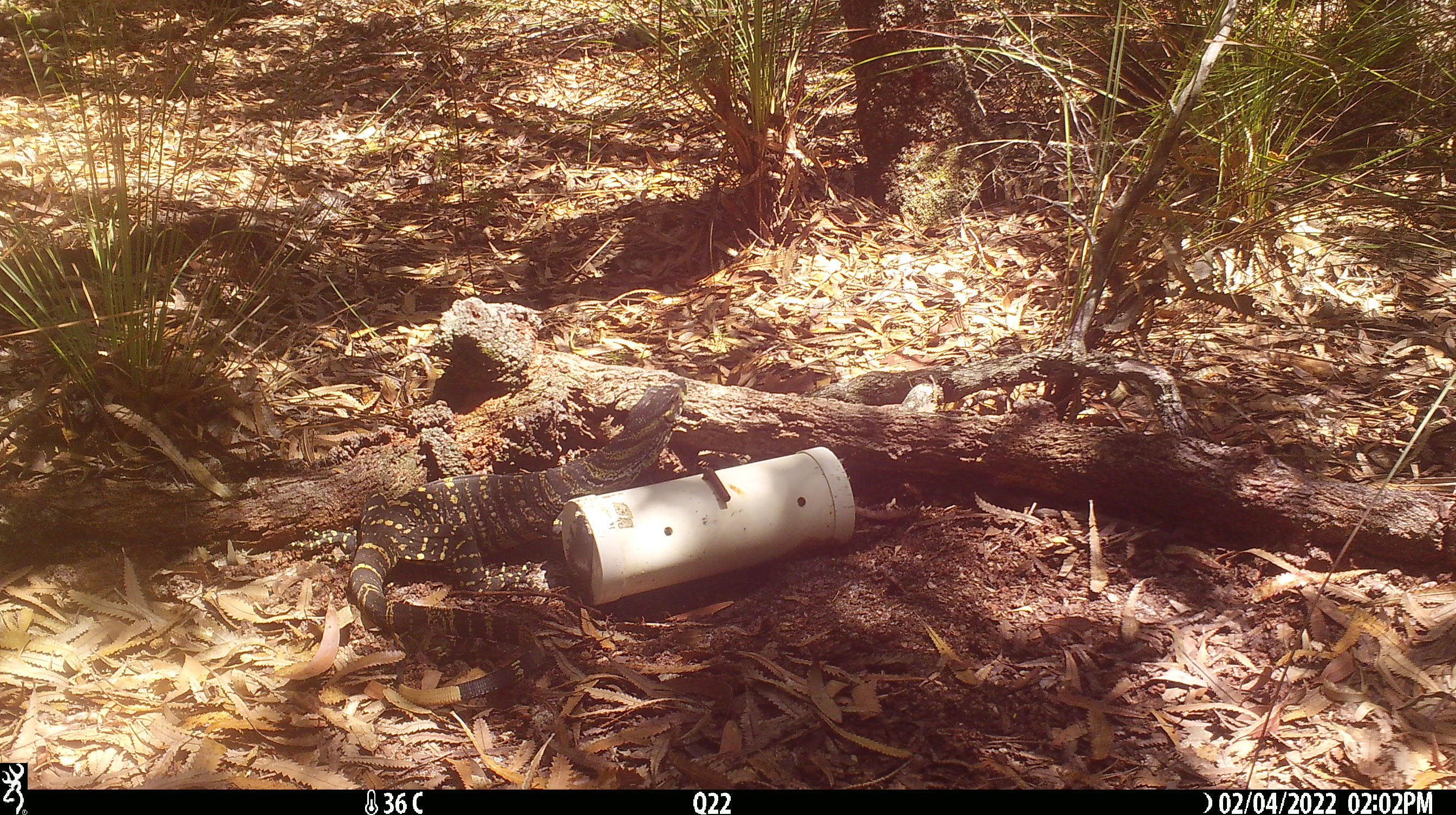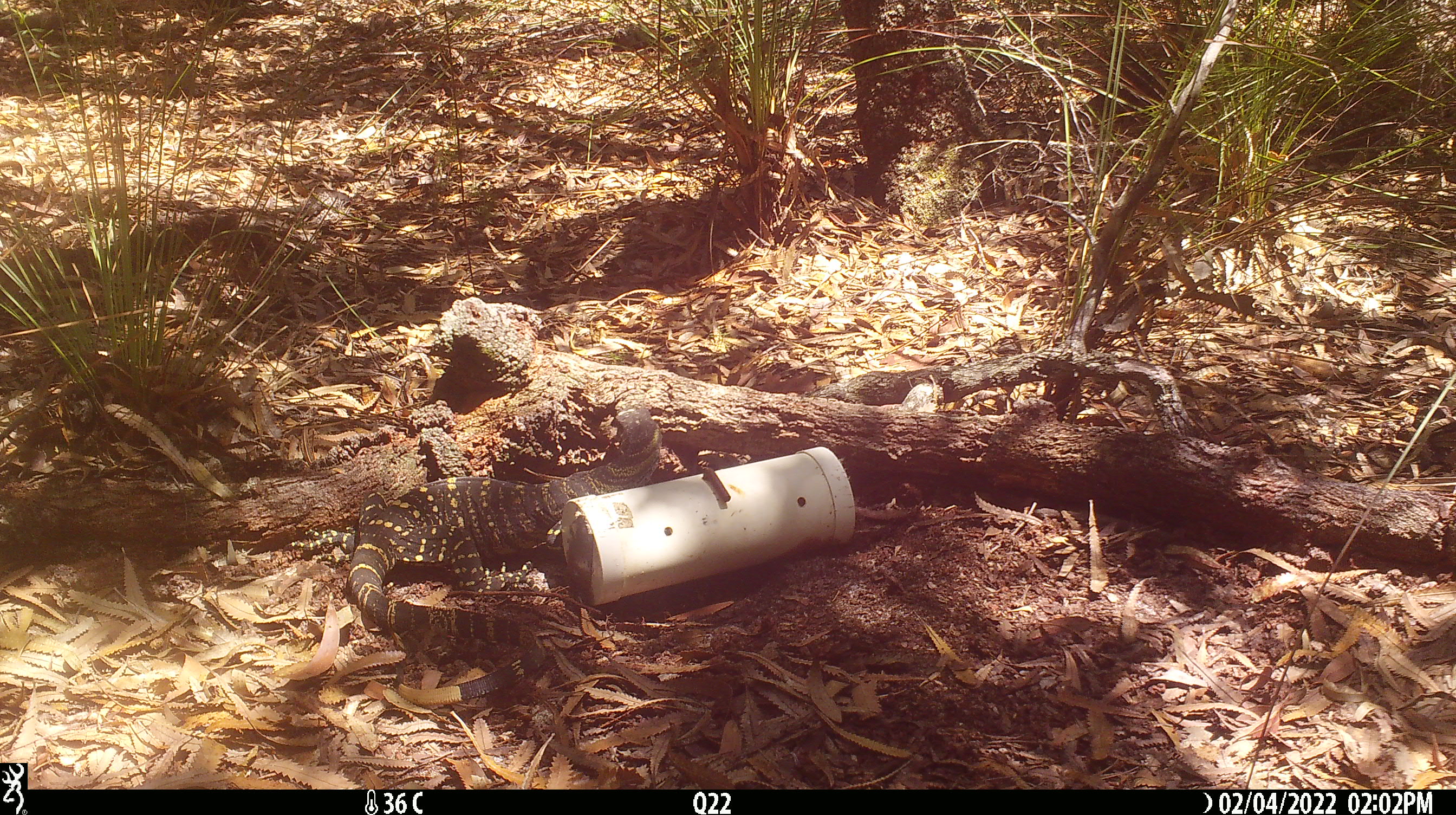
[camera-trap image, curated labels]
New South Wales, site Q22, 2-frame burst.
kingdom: Animalia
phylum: Chordata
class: Reptilia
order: Squamata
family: Varanidae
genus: Varanus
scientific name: Varanus varius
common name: lace monitor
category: goanna